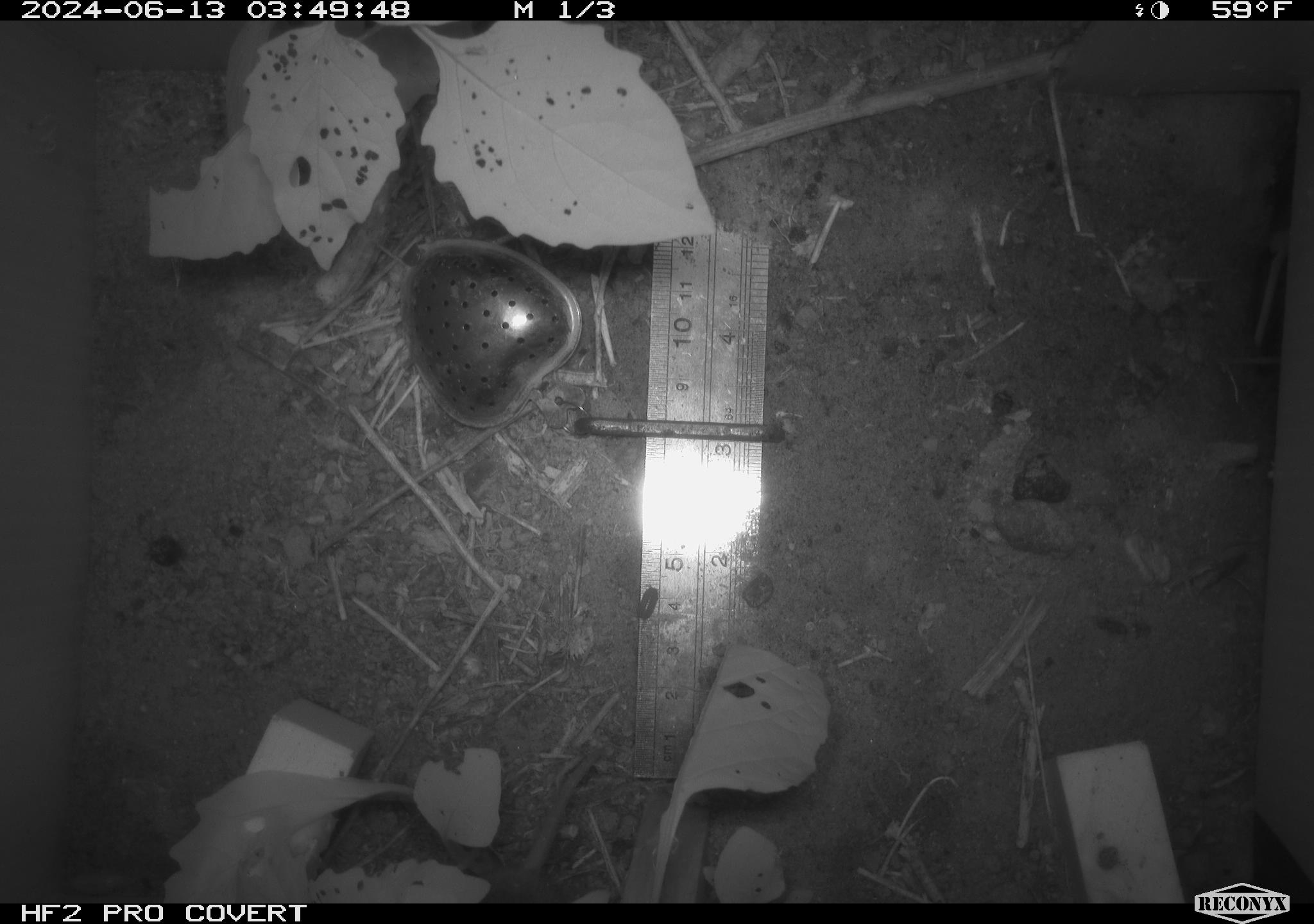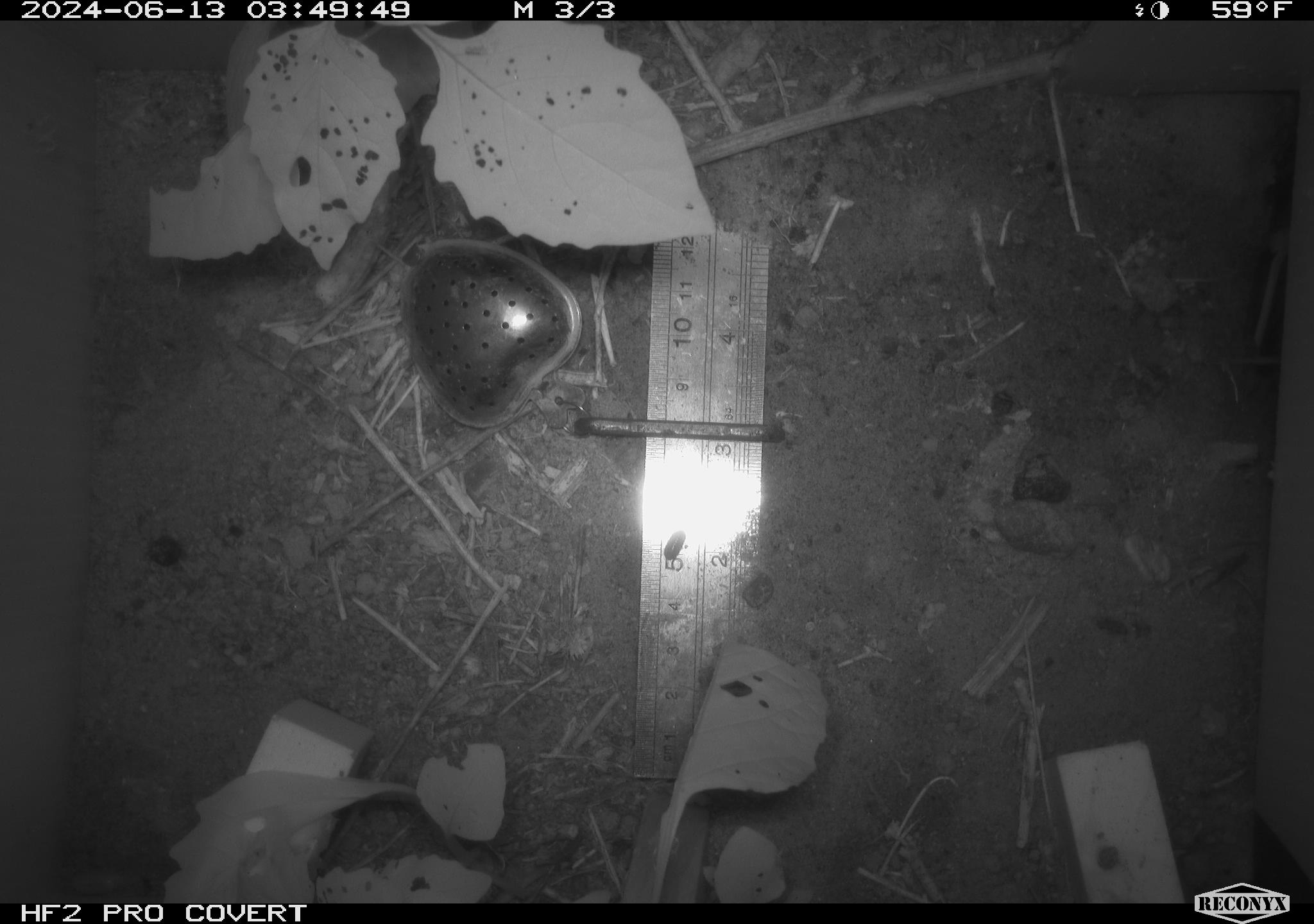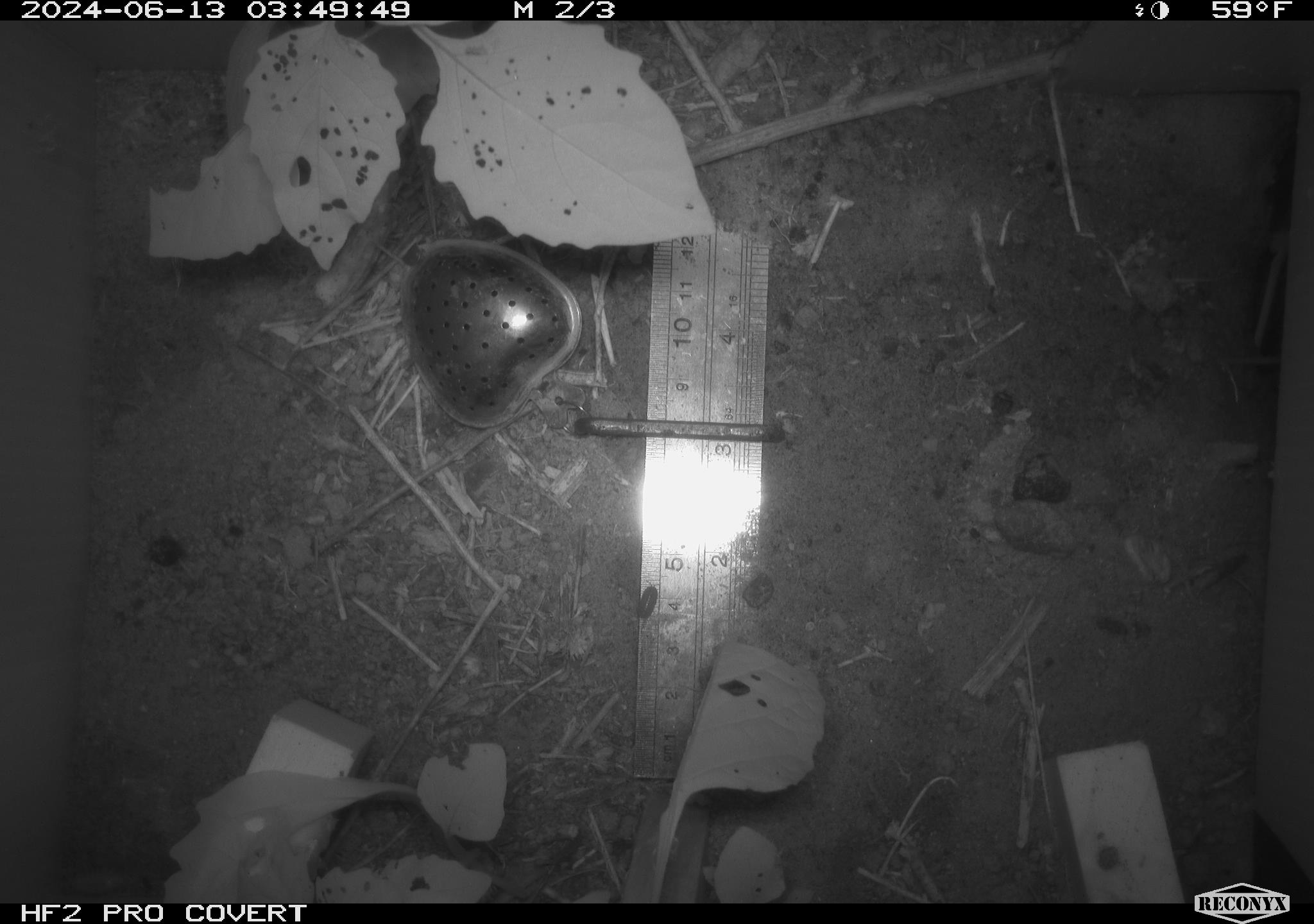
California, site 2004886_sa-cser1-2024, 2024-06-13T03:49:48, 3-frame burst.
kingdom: Animalia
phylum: Chordata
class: Mammalia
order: Rodentia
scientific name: Rodentia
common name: rodent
Rodent (Rodentia).